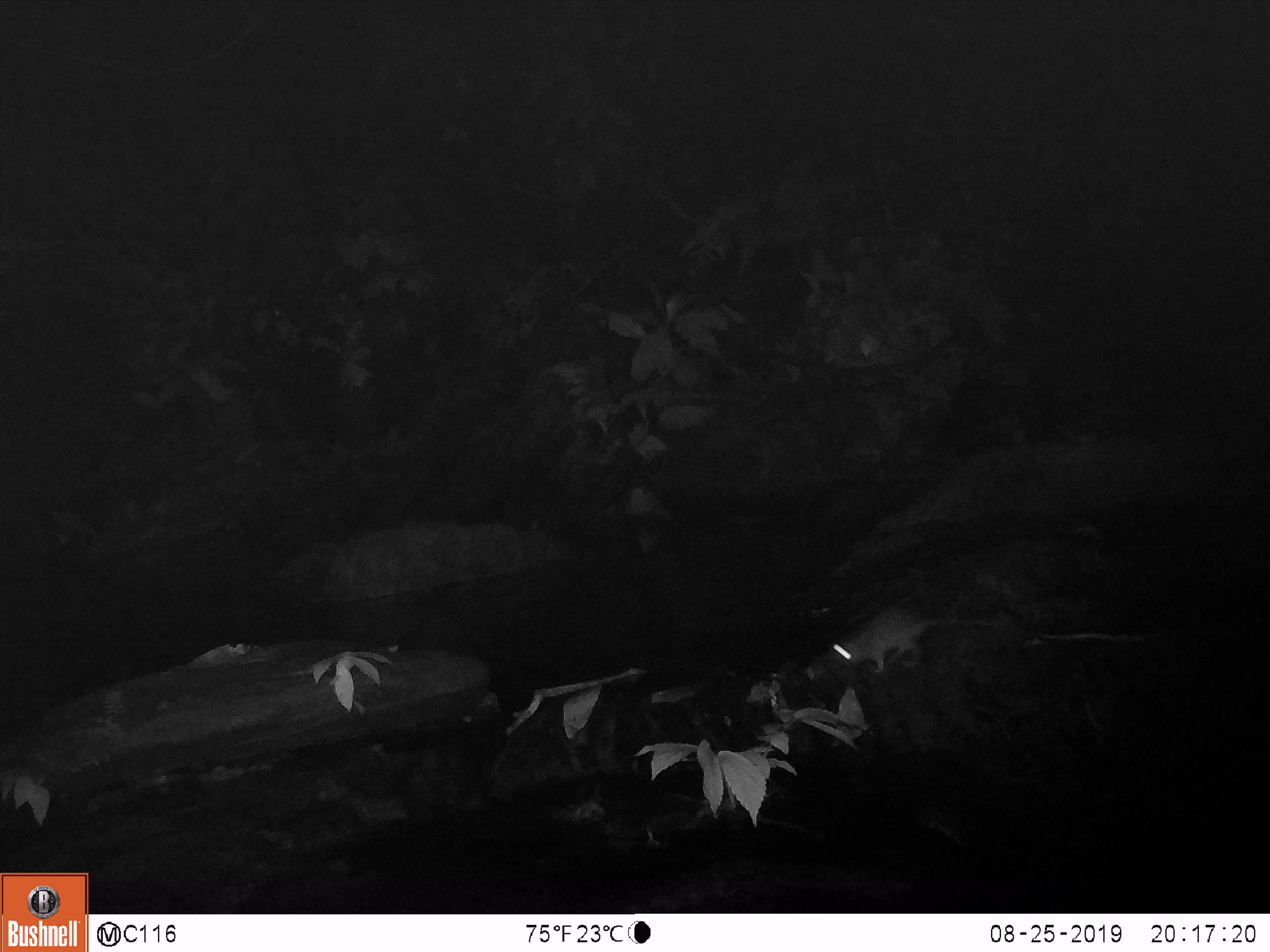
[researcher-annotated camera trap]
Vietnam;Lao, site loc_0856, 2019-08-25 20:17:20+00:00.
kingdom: Animalia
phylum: Chordata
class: Mammalia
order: Rodentia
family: Muridae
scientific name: Muridae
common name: old-world mice and rats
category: unidentified murid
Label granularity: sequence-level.